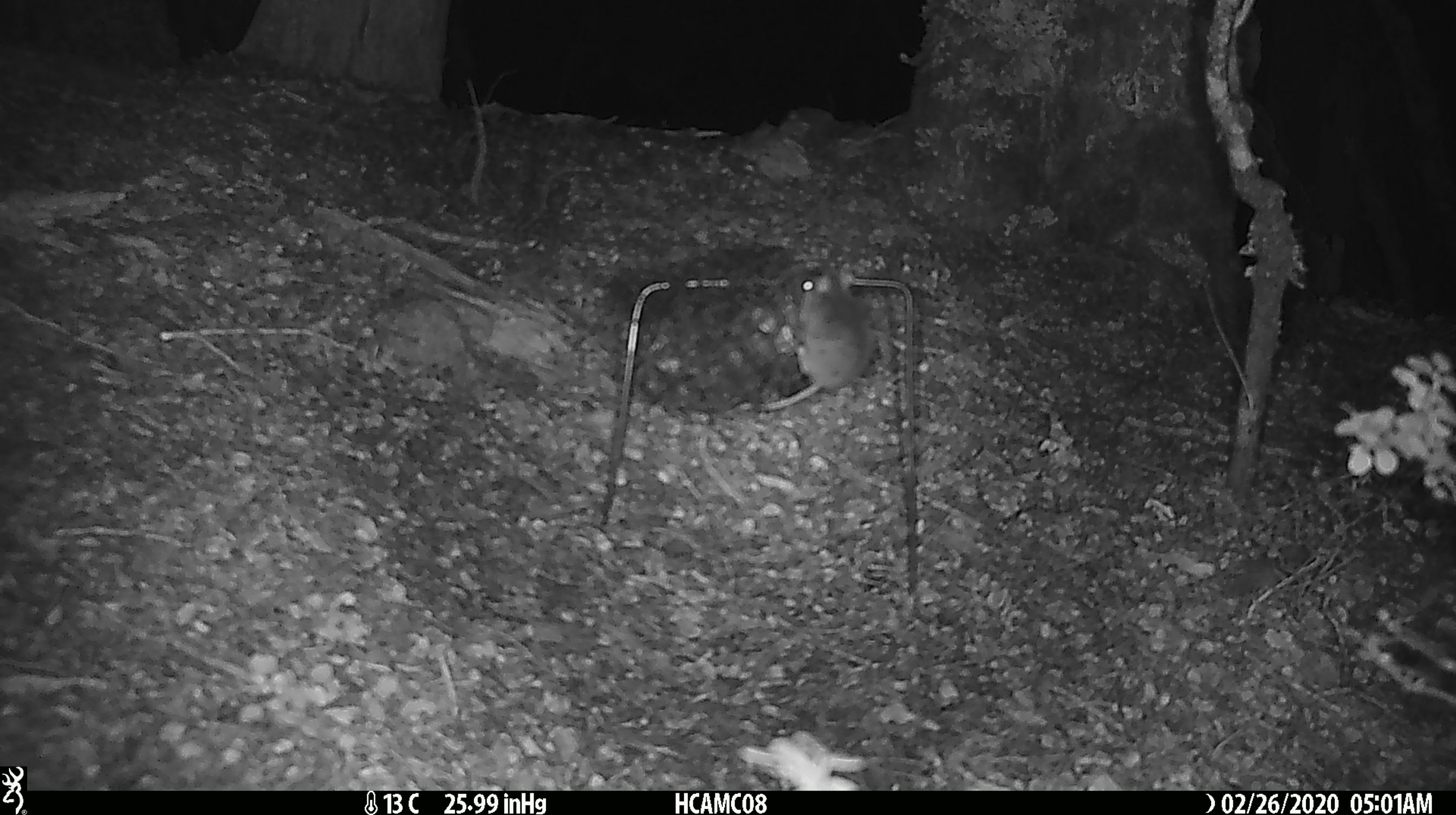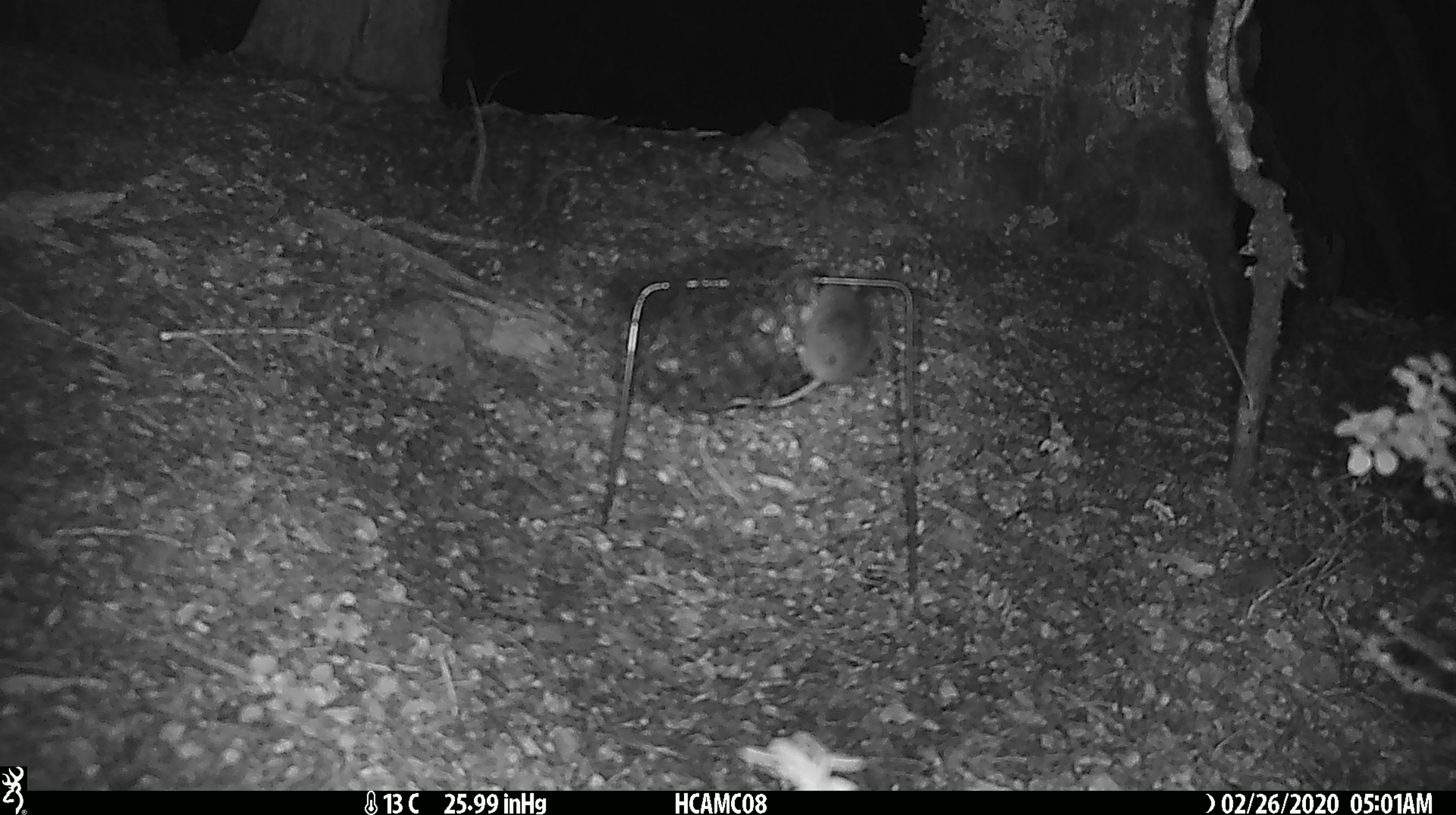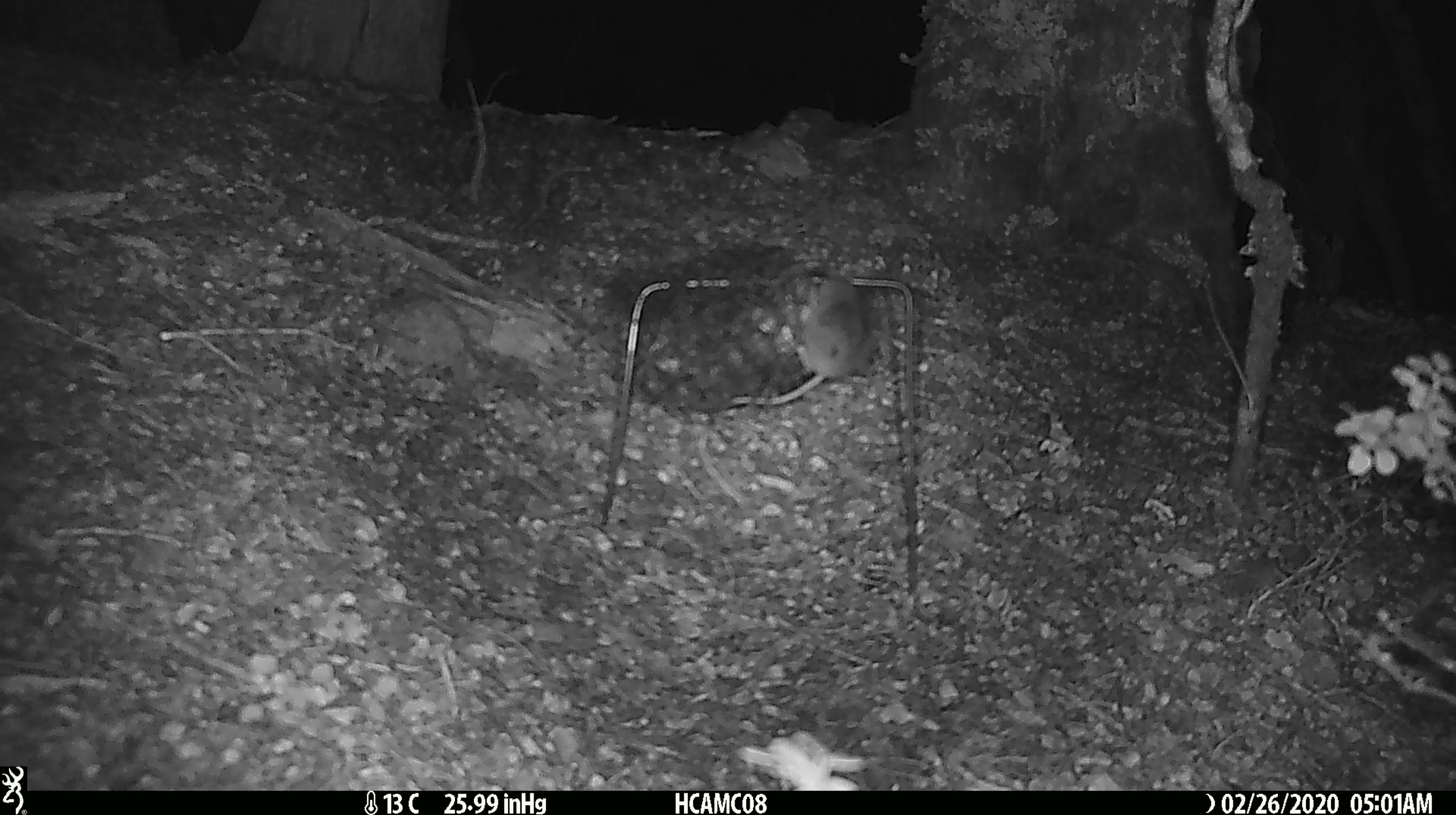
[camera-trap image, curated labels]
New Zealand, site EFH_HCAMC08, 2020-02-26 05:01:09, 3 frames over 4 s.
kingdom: Animalia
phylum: Chordata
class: Mammalia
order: Rodentia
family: Muridae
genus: Mus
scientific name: Mus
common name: mouse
Mouse (Mus).